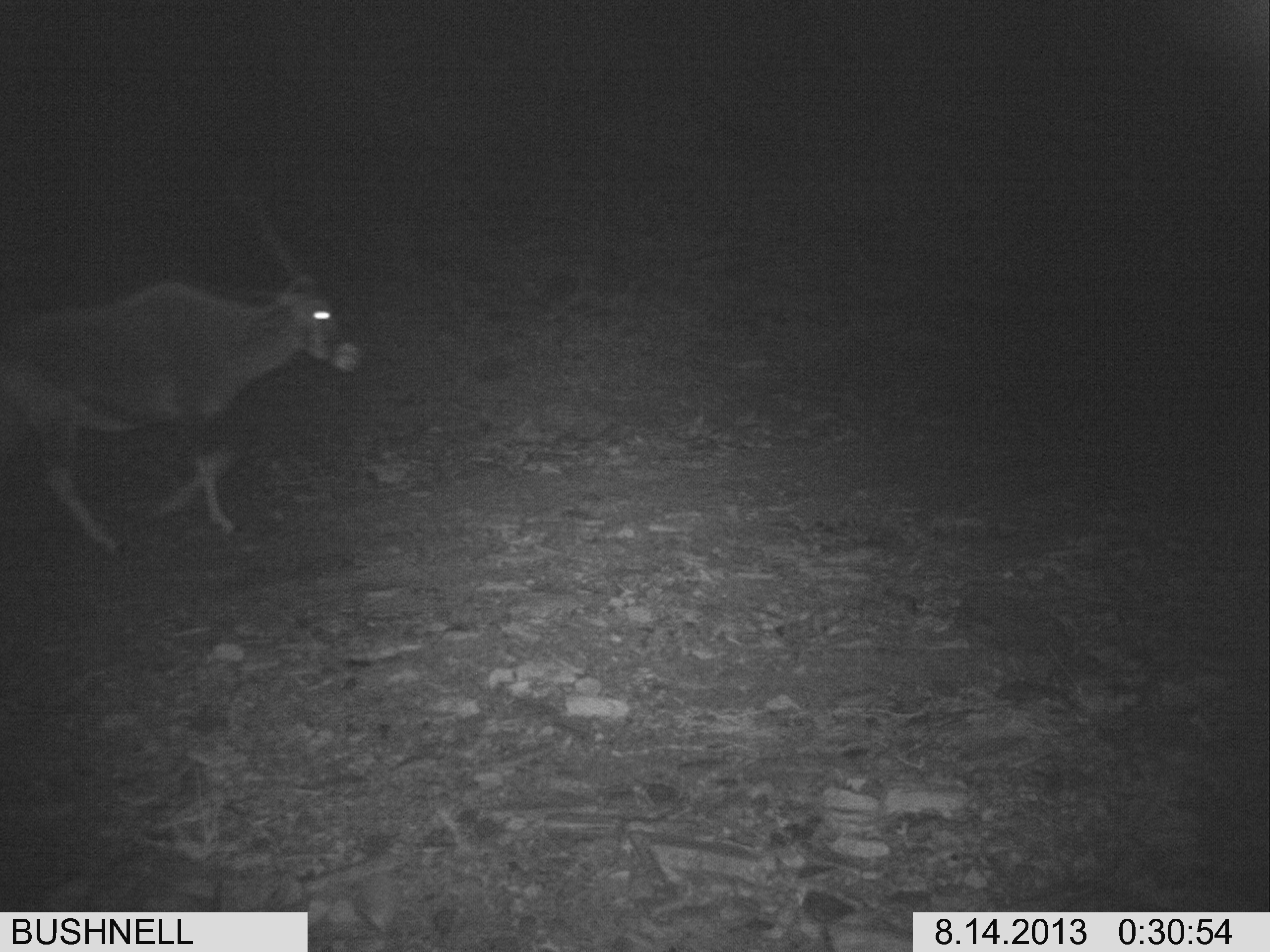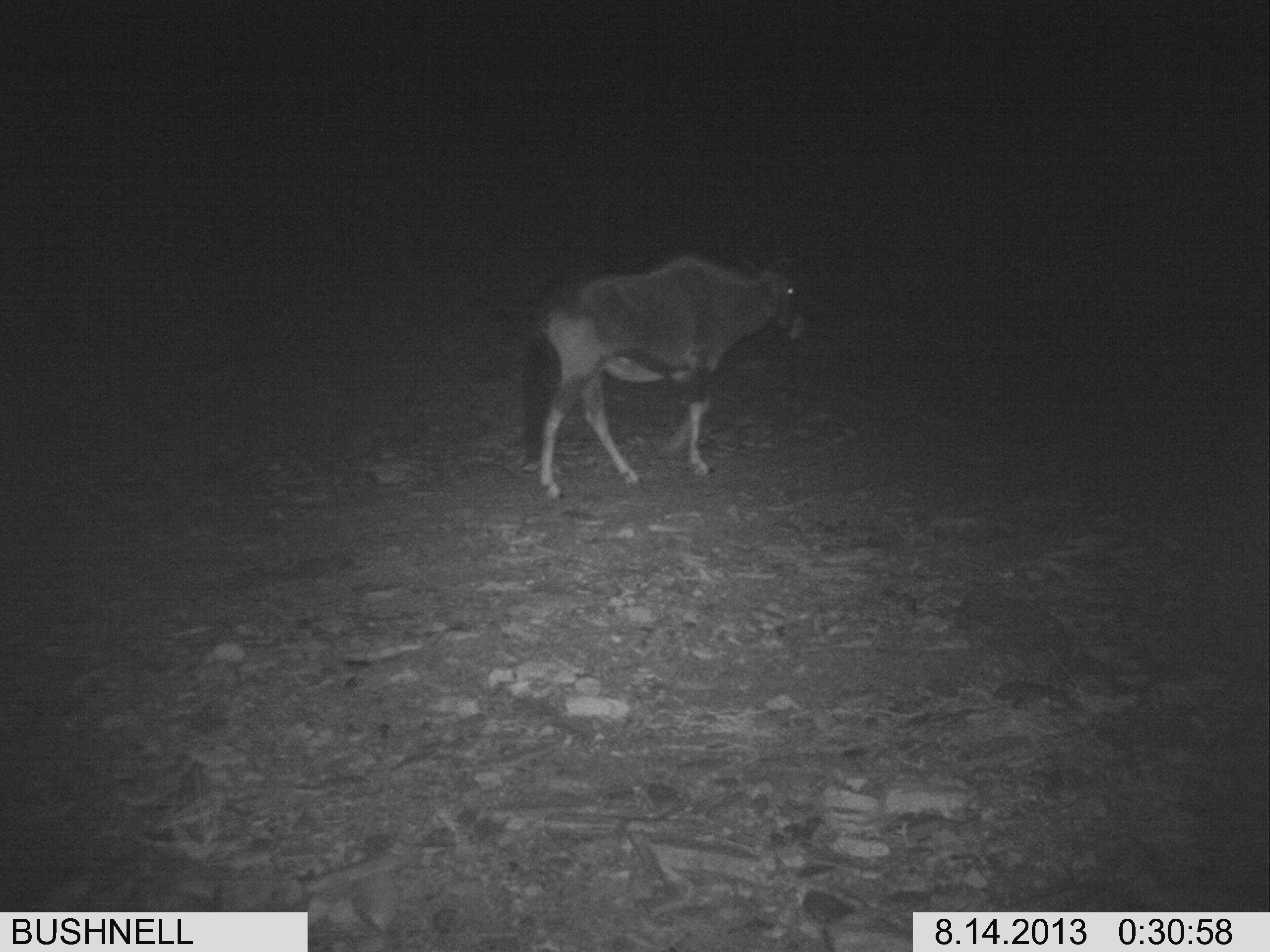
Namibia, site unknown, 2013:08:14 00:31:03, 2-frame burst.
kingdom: Animalia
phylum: Chordata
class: Mammalia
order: Artiodactyla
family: Bovidae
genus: Oryx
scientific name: Oryx gazella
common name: gemsbok